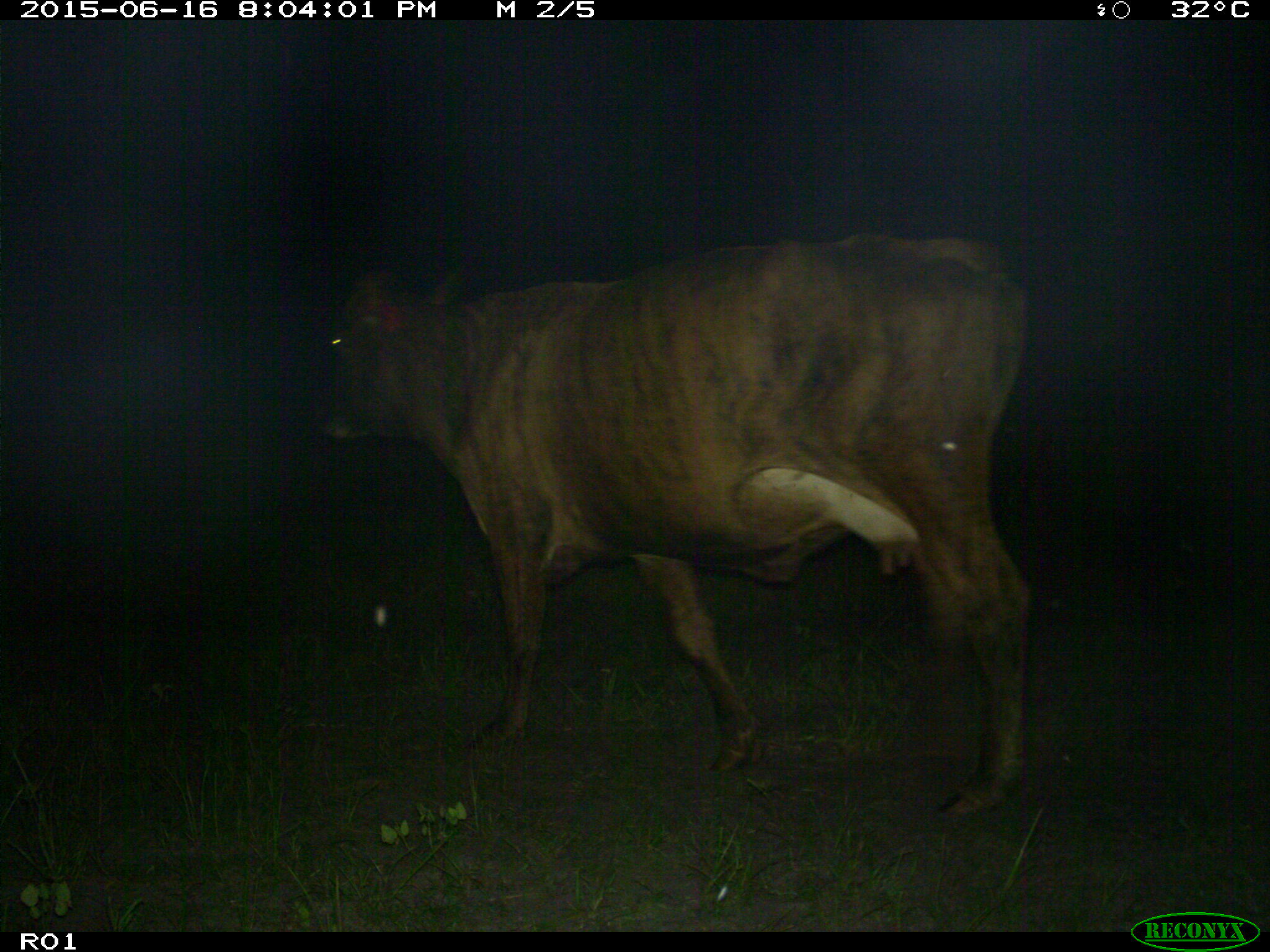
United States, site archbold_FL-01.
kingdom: Animalia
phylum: Chordata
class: Mammalia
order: Artiodactyla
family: Bovidae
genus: Bos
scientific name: Bos taurus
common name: domestic cow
Bos taurus (domestic cow).